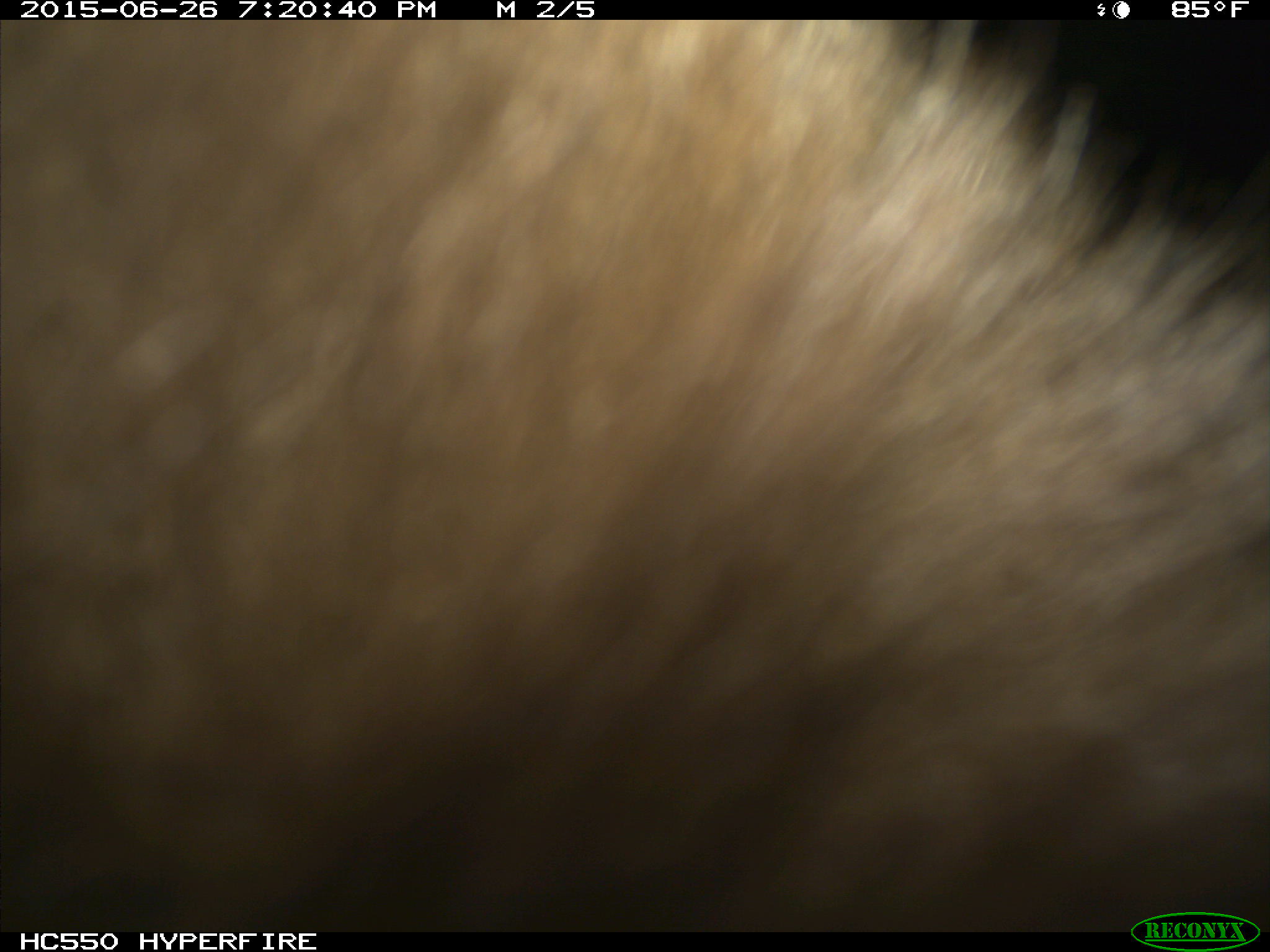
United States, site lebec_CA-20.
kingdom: Animalia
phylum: Chordata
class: Mammalia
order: Carnivora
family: Ursidae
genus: Ursus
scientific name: Ursus americanus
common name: american black bear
Ursus americanus (american black bear).